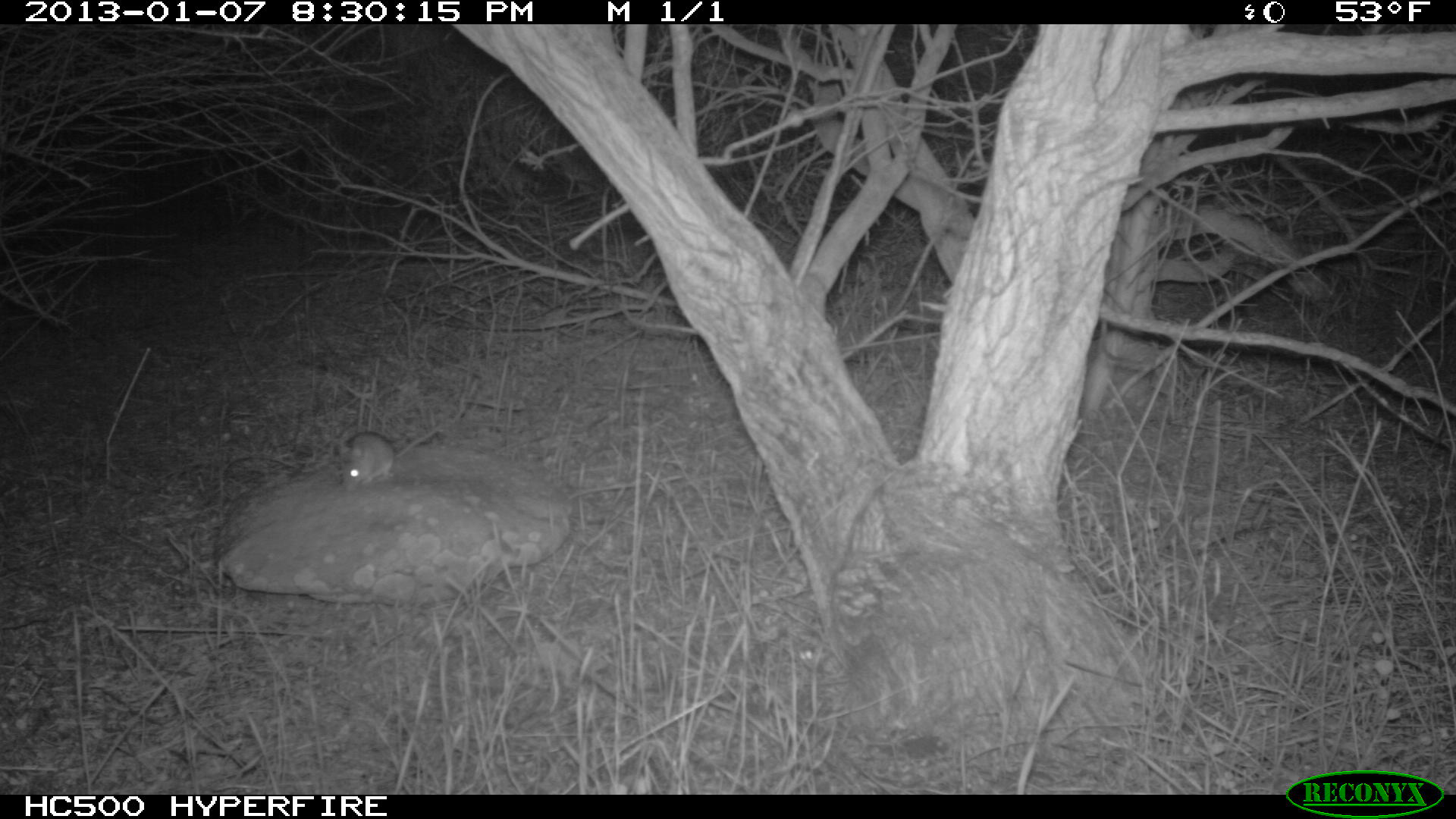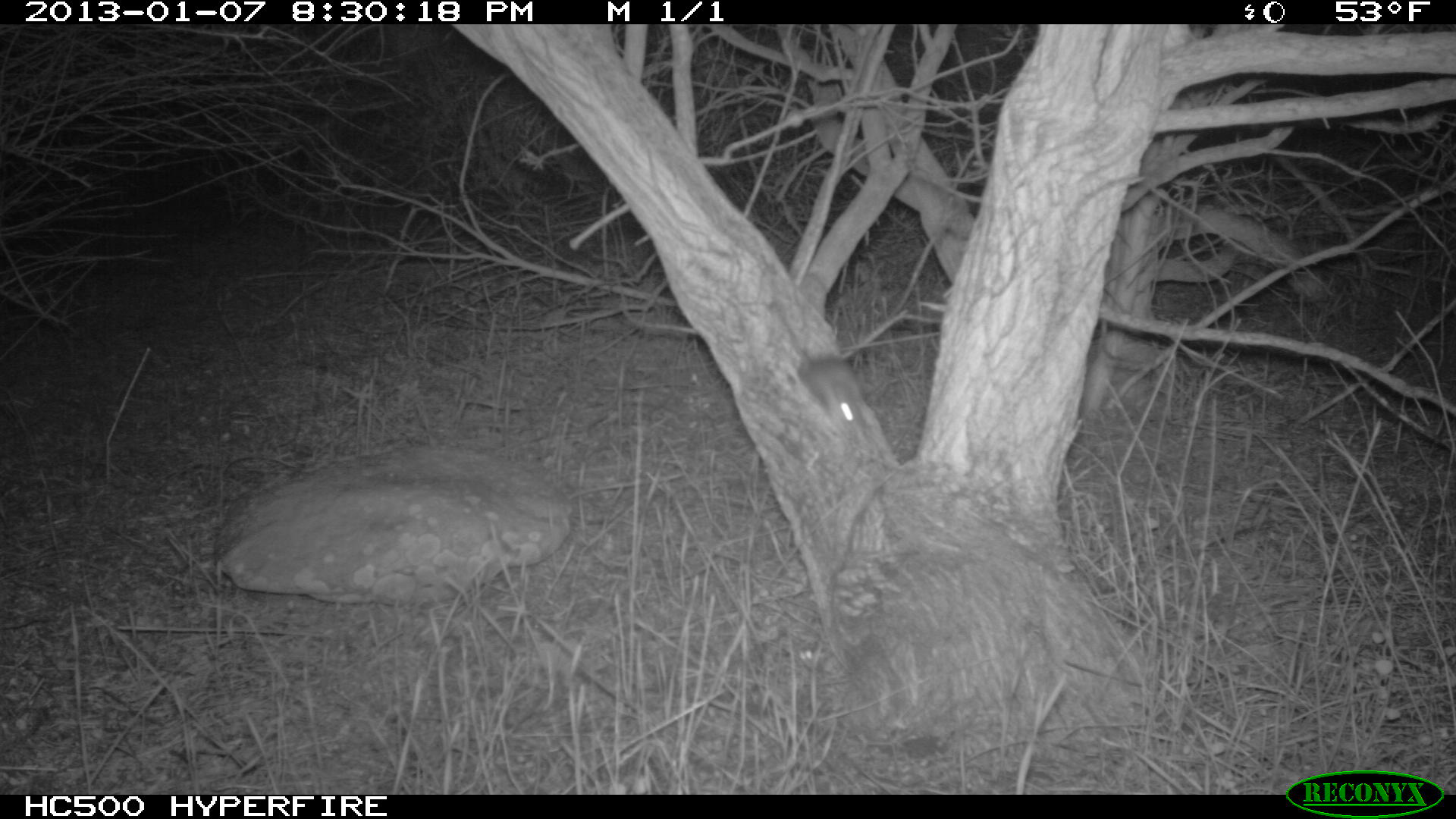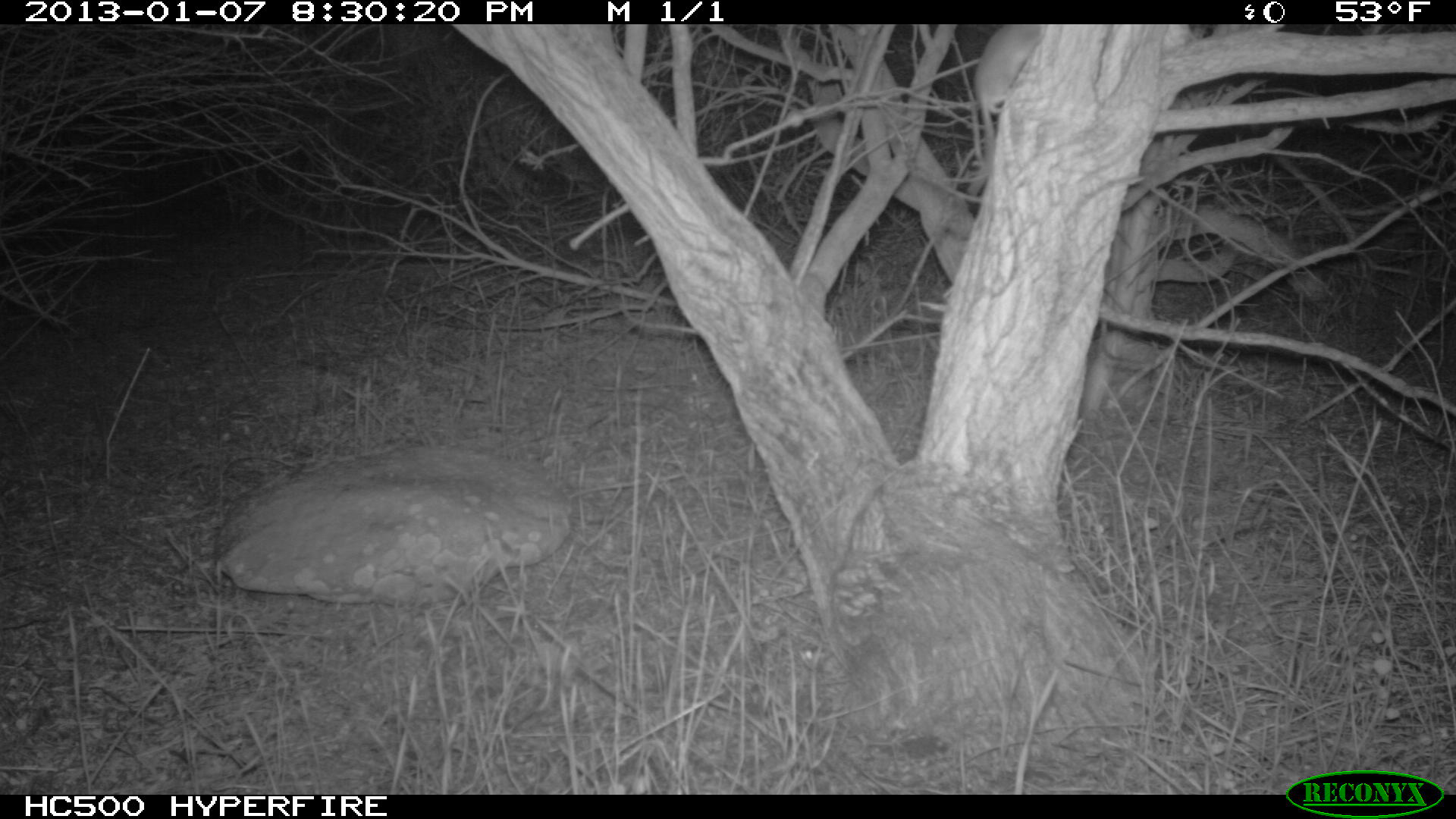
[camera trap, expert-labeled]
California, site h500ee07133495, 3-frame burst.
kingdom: Animalia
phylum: Chordata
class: Mammalia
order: Rodentia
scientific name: Rodentia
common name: rodent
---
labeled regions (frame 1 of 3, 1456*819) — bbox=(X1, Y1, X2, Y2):
rodent: bbox=(339, 425, 441, 492)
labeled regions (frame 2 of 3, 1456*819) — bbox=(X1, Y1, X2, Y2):
rodent: bbox=(777, 308, 868, 435)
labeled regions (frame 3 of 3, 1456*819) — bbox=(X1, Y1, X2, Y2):
rodent: bbox=(966, 24, 1047, 196)